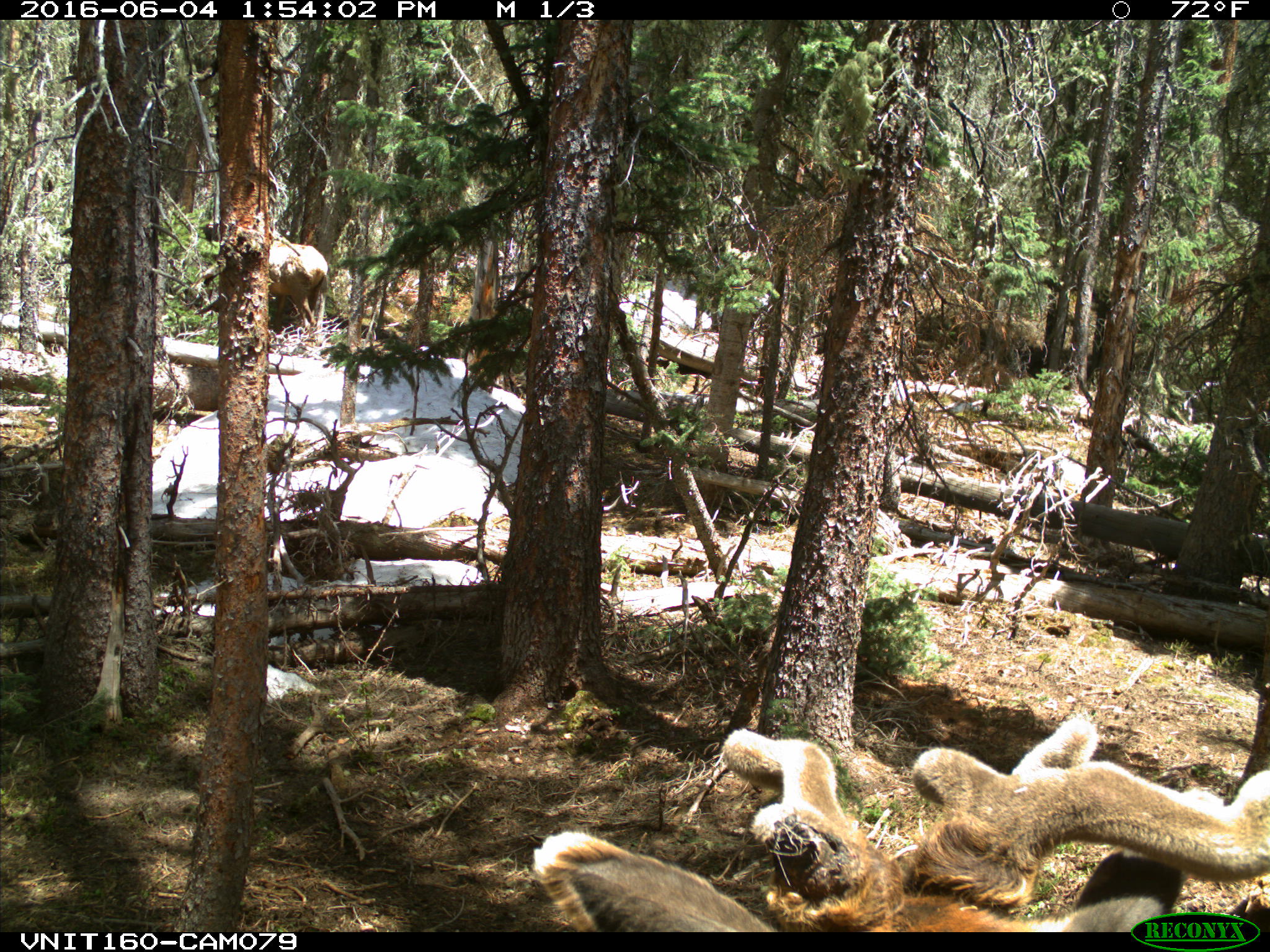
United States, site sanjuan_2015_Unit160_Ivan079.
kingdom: Animalia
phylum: Chordata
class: Mammalia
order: Artiodactyla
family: Cervidae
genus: Cervus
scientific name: Cervus elaphus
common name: red deer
Cervus elaphus (red deer).